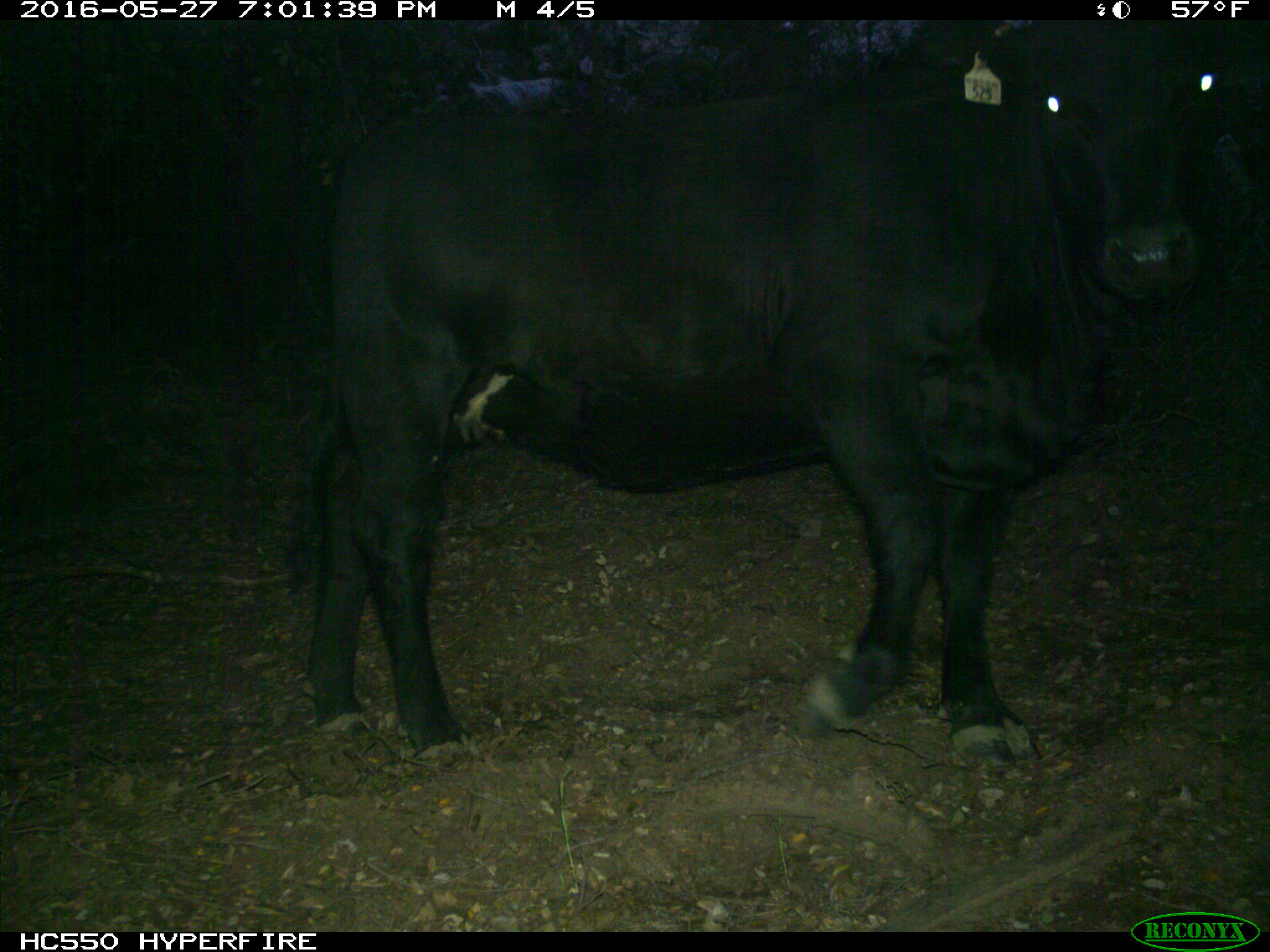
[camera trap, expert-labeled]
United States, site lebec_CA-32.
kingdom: Animalia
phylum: Chordata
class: Mammalia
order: Artiodactyla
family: Bovidae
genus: Bos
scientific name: Bos taurus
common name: domestic cow